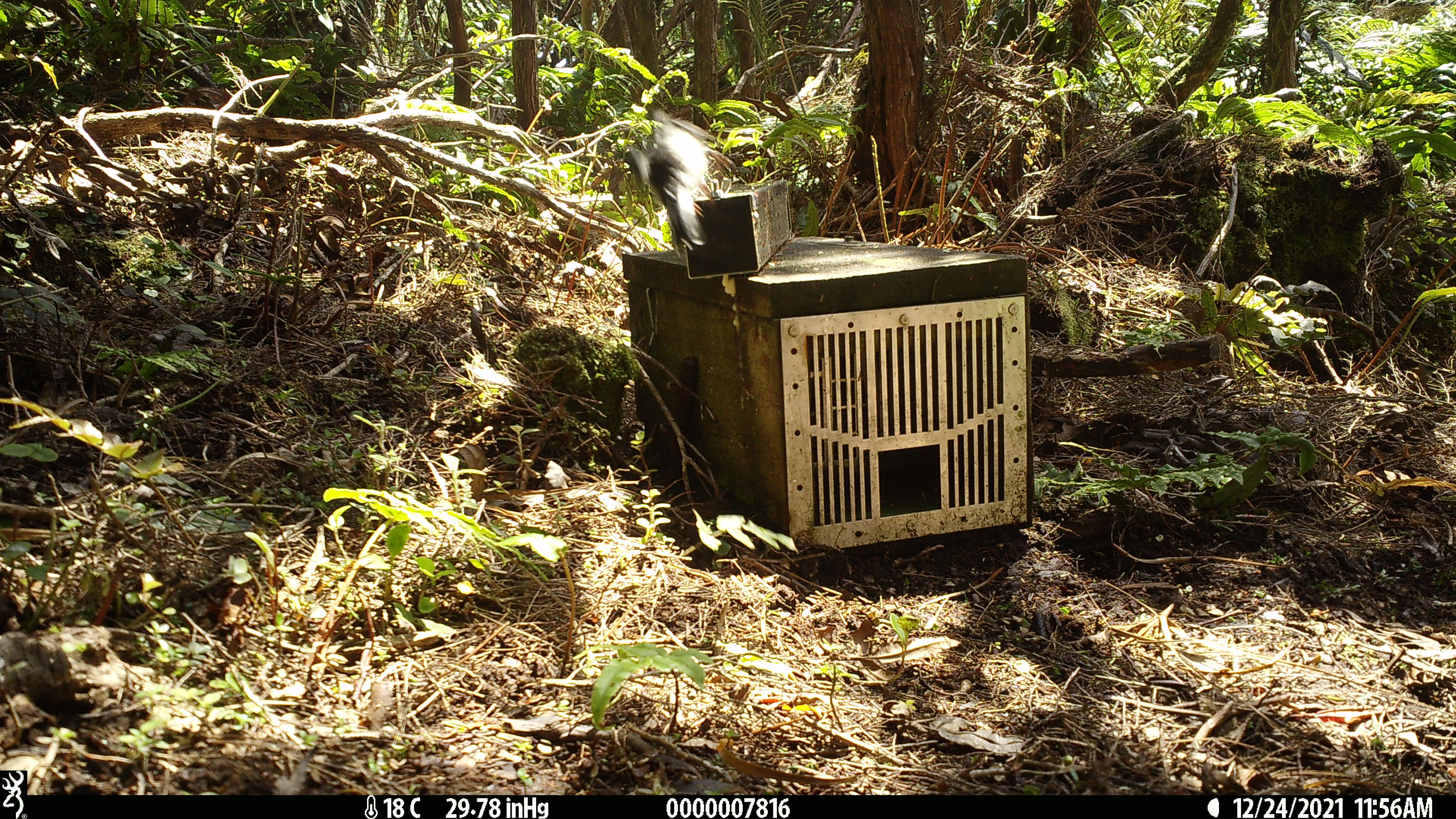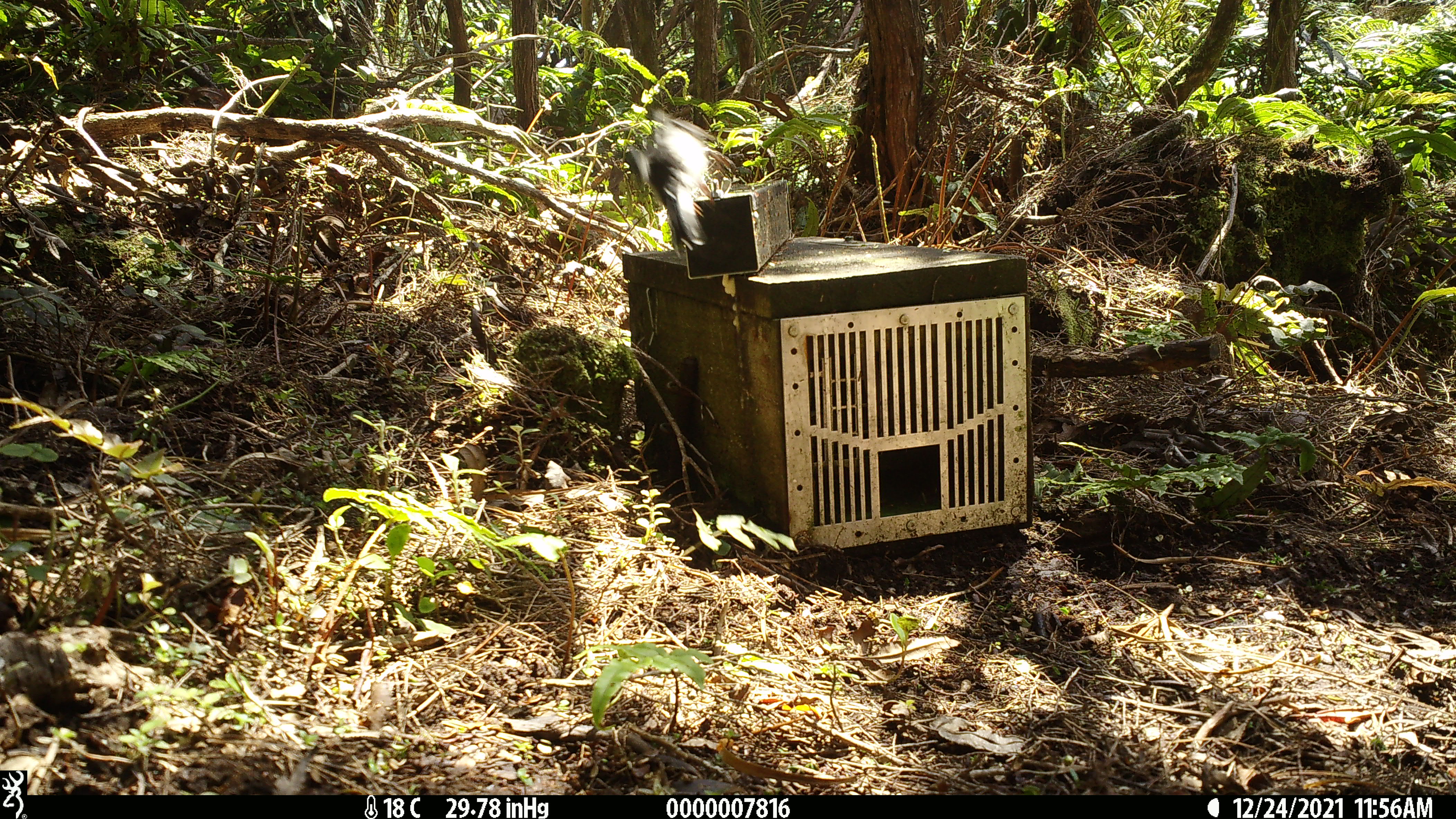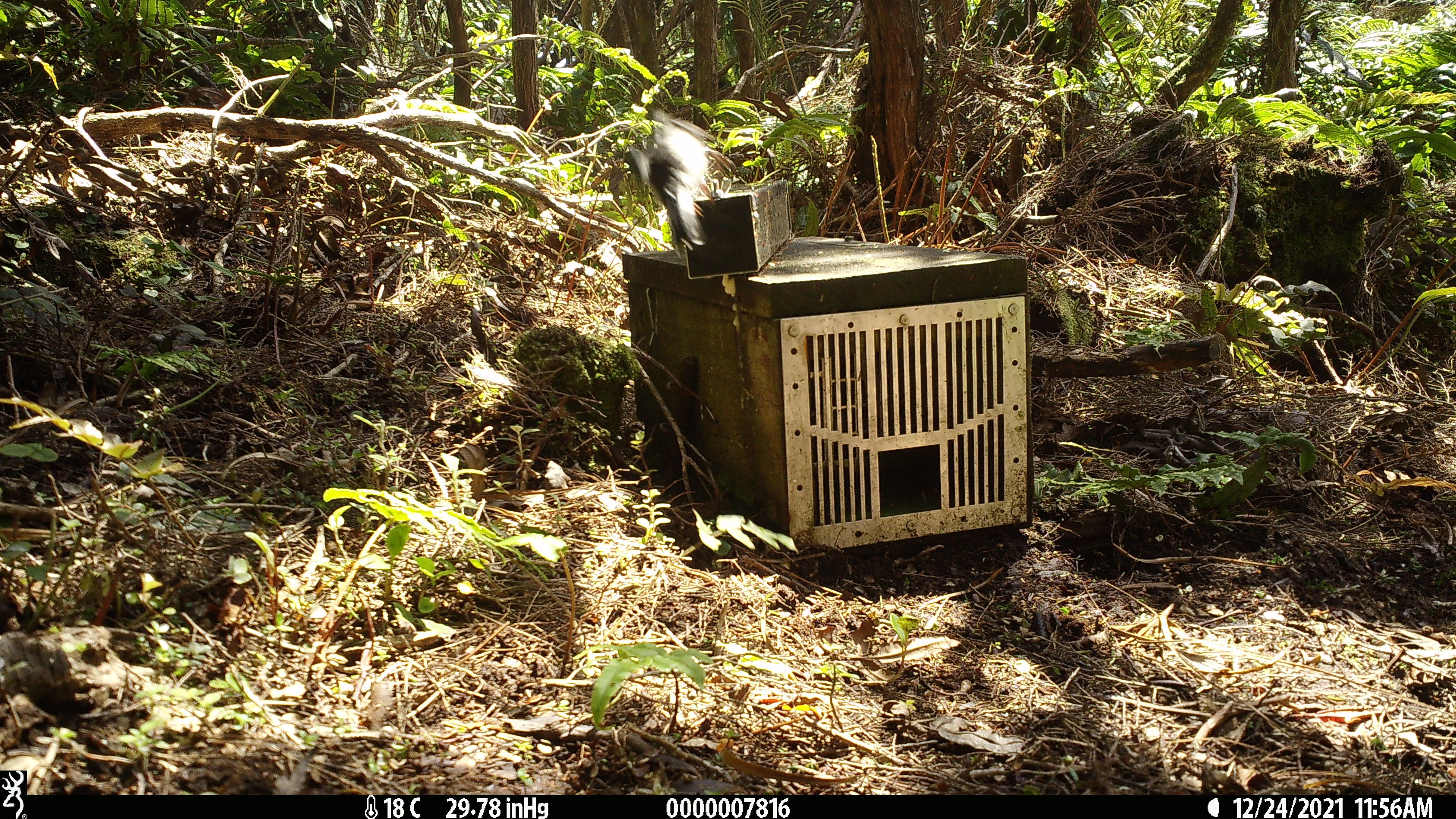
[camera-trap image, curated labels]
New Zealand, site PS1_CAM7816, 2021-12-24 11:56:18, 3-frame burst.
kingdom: Animalia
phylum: Chordata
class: Aves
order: Passeriformes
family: Petroicidae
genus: Petroica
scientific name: Petroica macrocephala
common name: tomtit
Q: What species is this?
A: Tomtit (Petroica macrocephala).